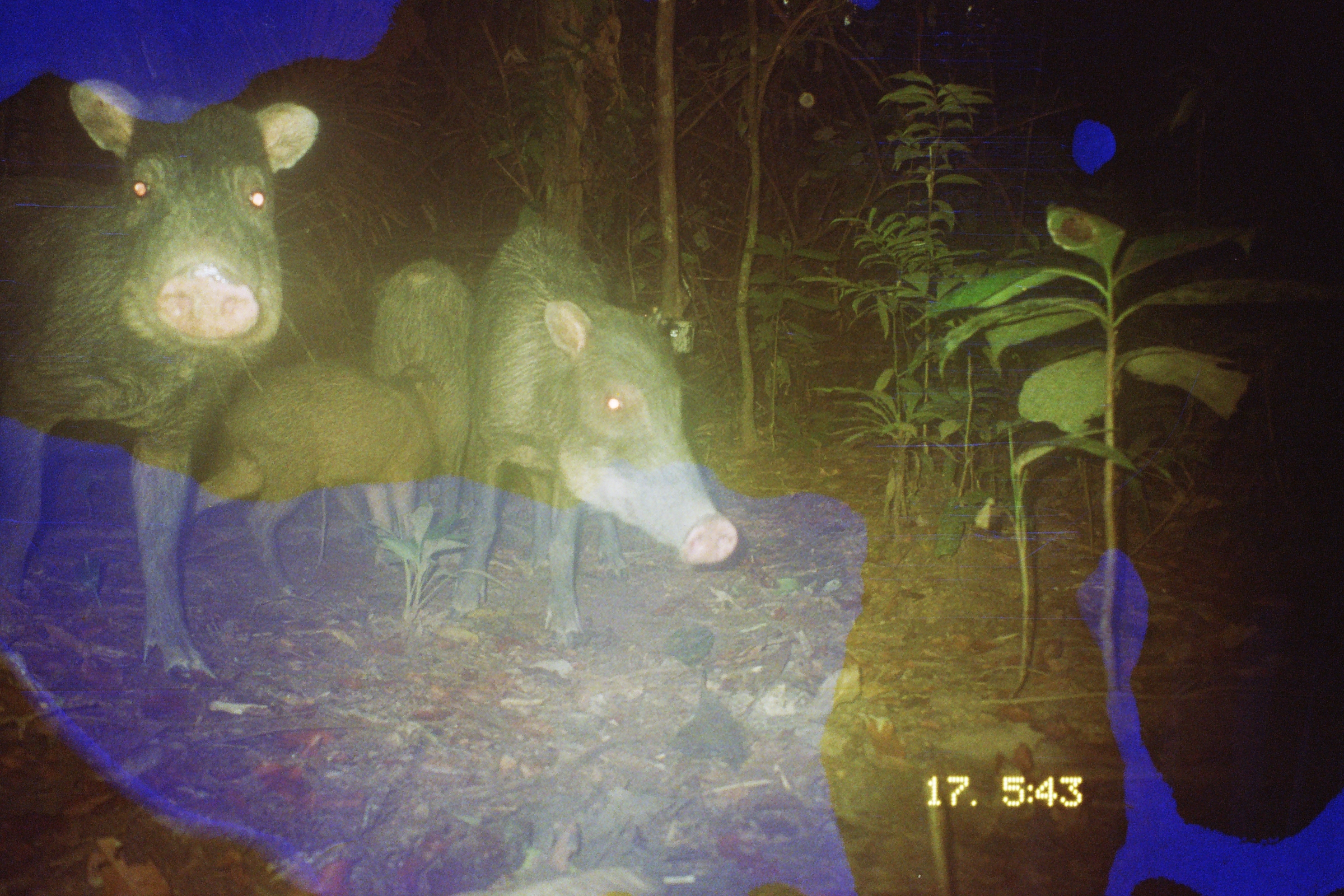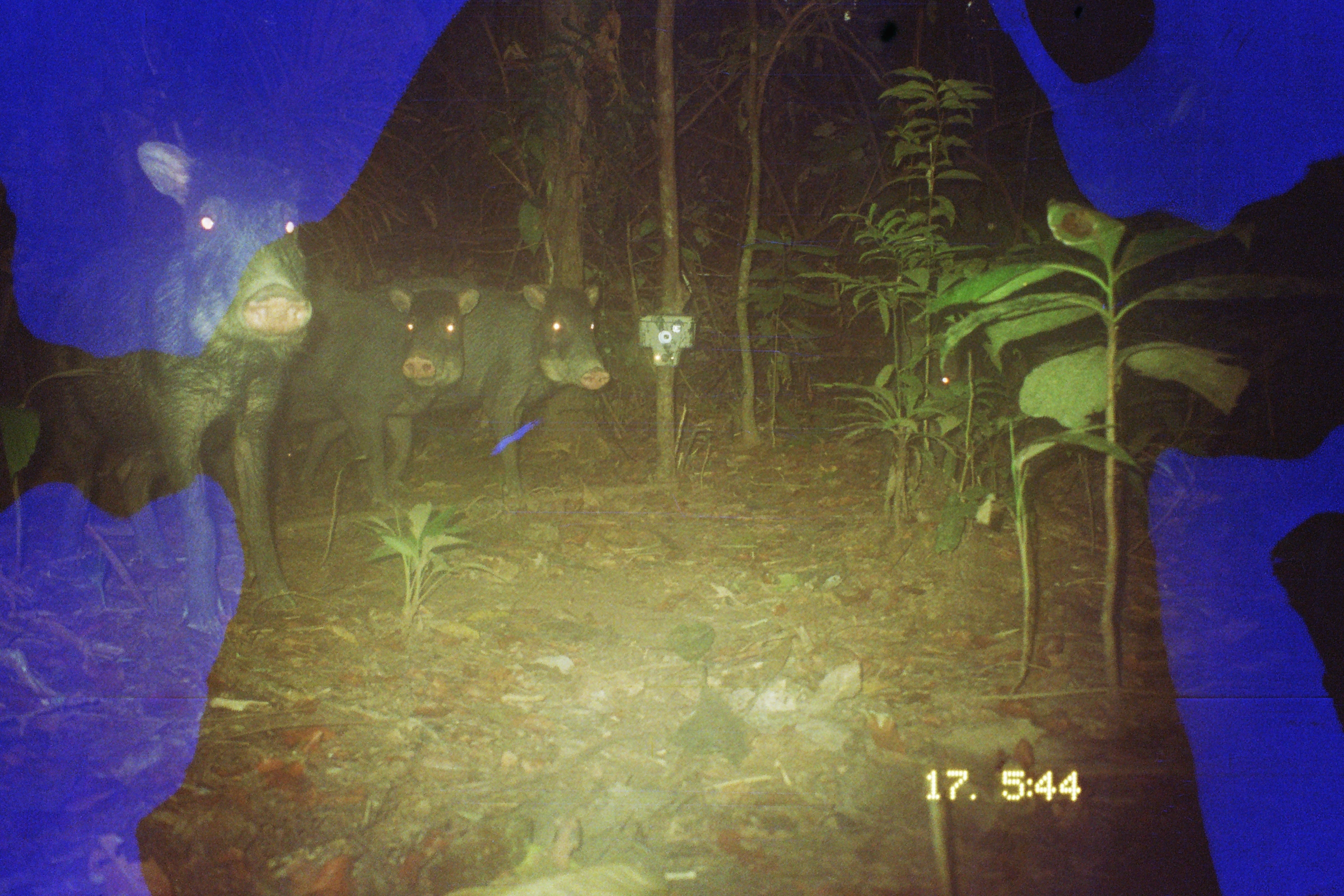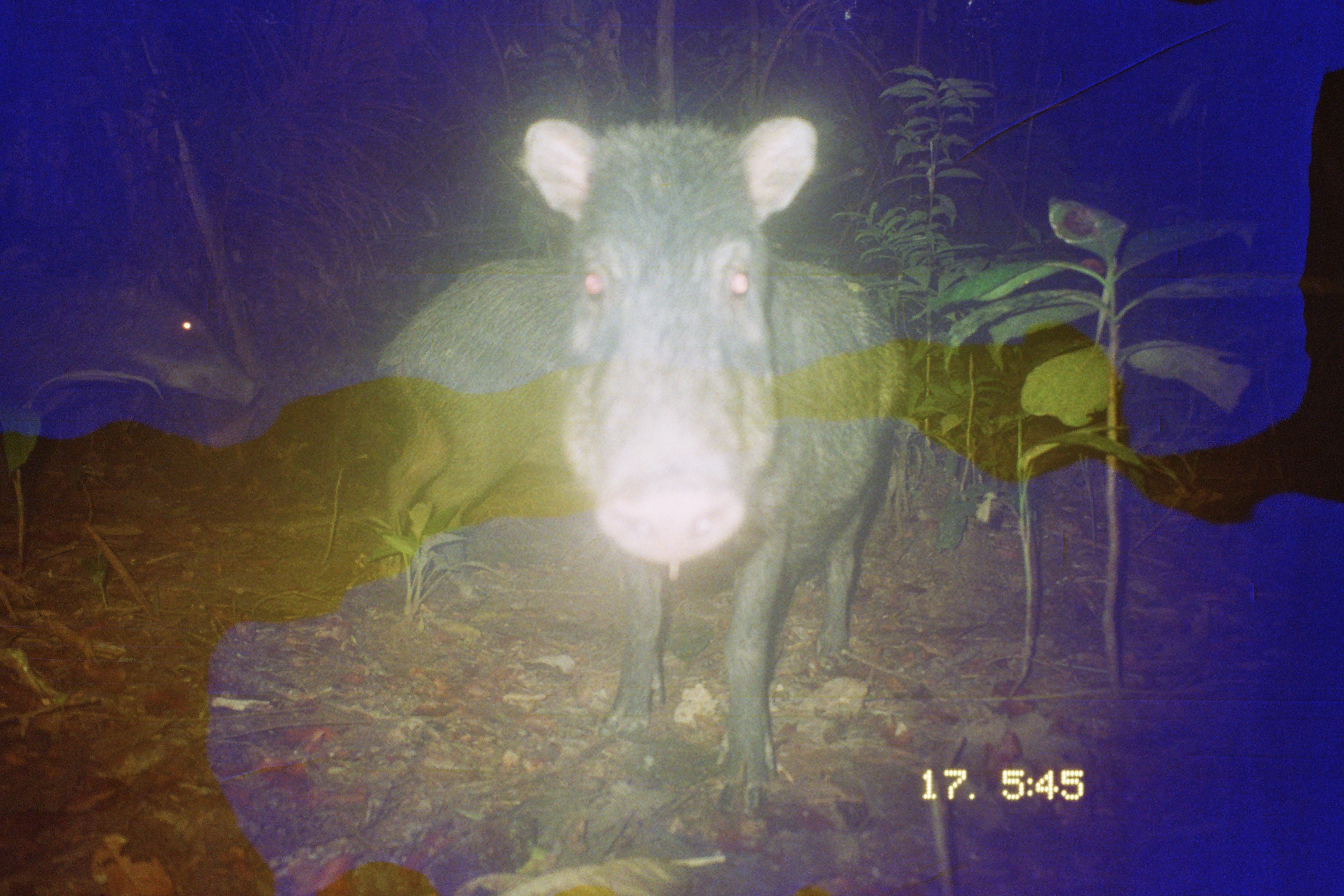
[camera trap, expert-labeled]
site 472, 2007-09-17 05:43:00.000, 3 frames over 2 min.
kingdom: Animalia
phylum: Chordata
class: Mammalia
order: Artiodactyla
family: Tayassuidae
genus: Tayassu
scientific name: Tayassu pecari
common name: white-lipped peccary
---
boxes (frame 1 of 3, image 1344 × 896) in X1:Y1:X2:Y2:
tayassu pecari: 0:77:320:682; 448:218:739:648; 190:358:439:600; 368:256:481:534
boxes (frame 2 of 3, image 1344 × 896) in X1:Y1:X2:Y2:
tayassu pecari: 6:140:312:614; 300:278:610:498; 274:286:481:507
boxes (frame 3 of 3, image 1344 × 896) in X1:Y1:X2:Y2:
tayassu pecari: 523:118:905:814; 379:260:566:602; 2:252:263:412